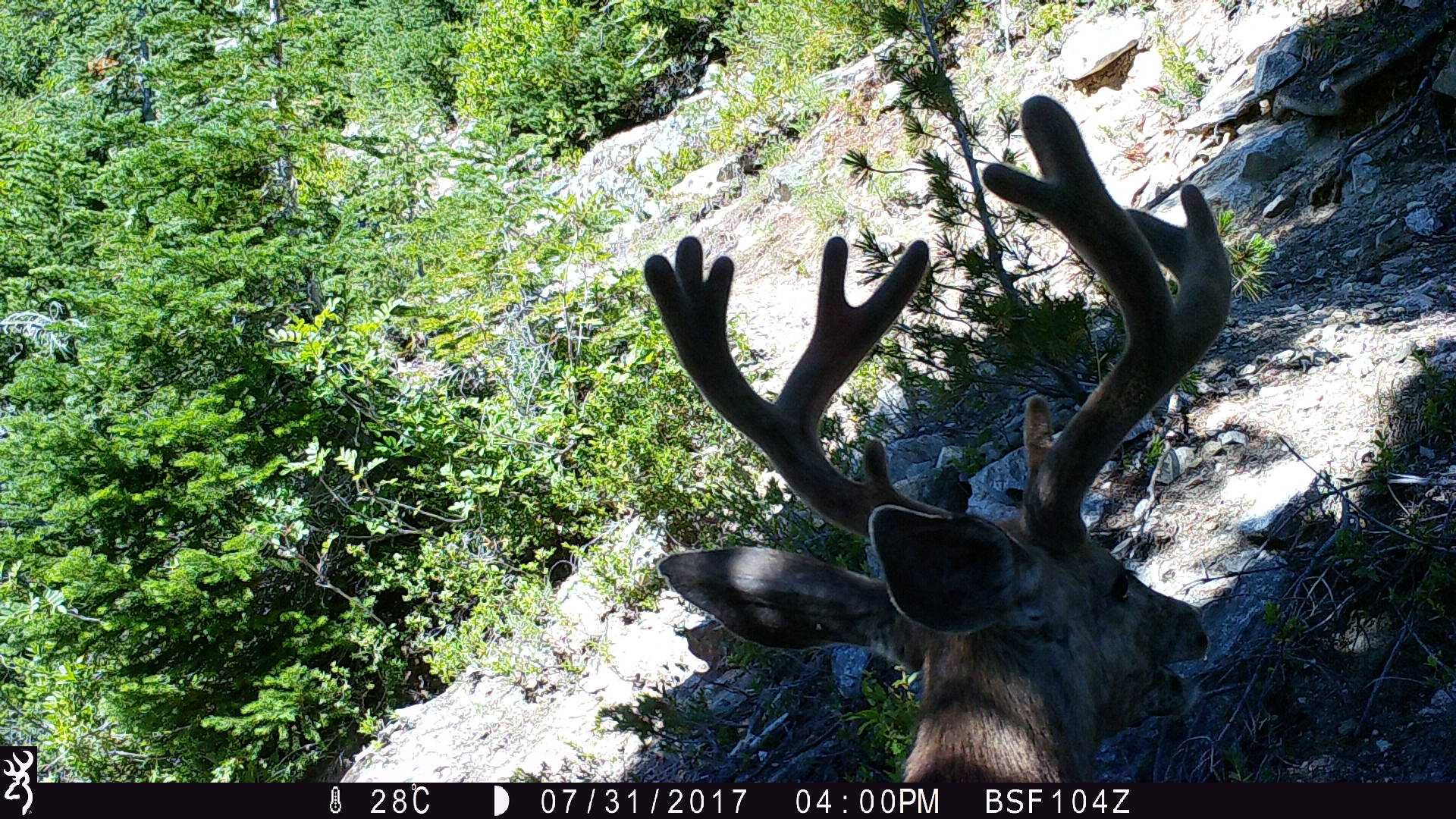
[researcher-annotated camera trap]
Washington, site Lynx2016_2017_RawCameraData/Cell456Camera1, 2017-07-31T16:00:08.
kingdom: Animalia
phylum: Chordata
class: Mammalia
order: Artiodactyla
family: Cervidae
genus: Odocoileus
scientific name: Odocoileus hemionus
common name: mule deer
Odocoileus hemionus (mule deer). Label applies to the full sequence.